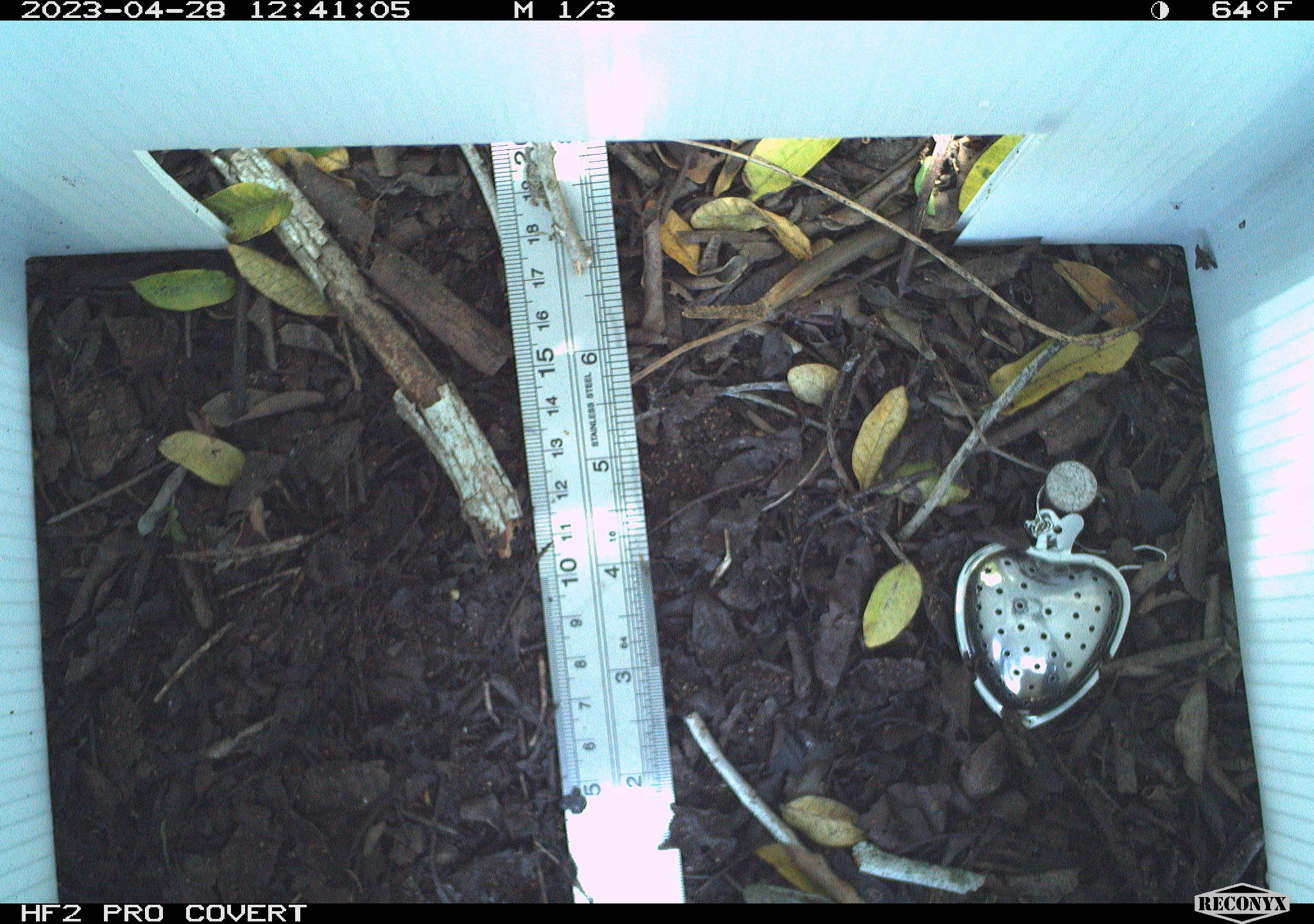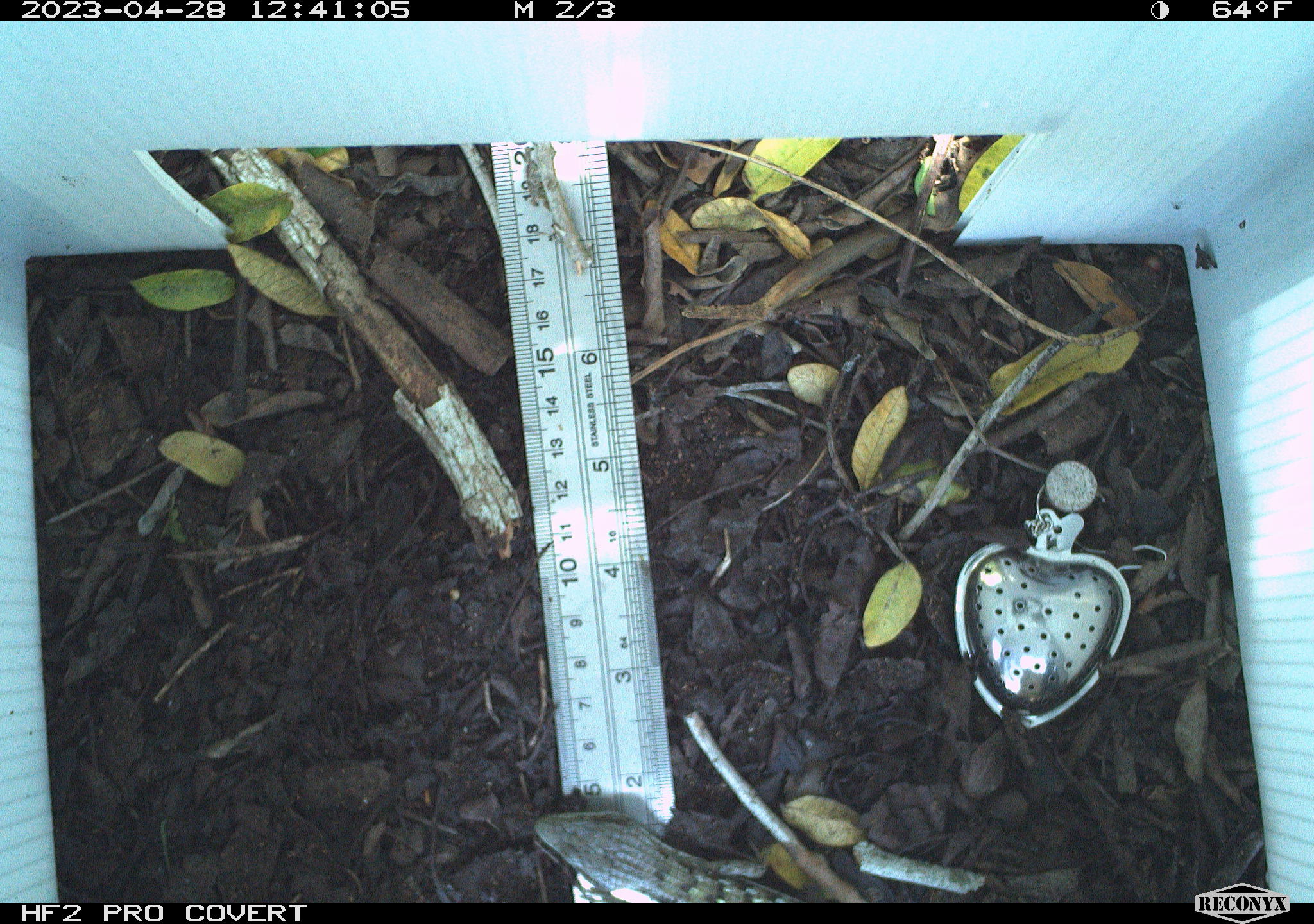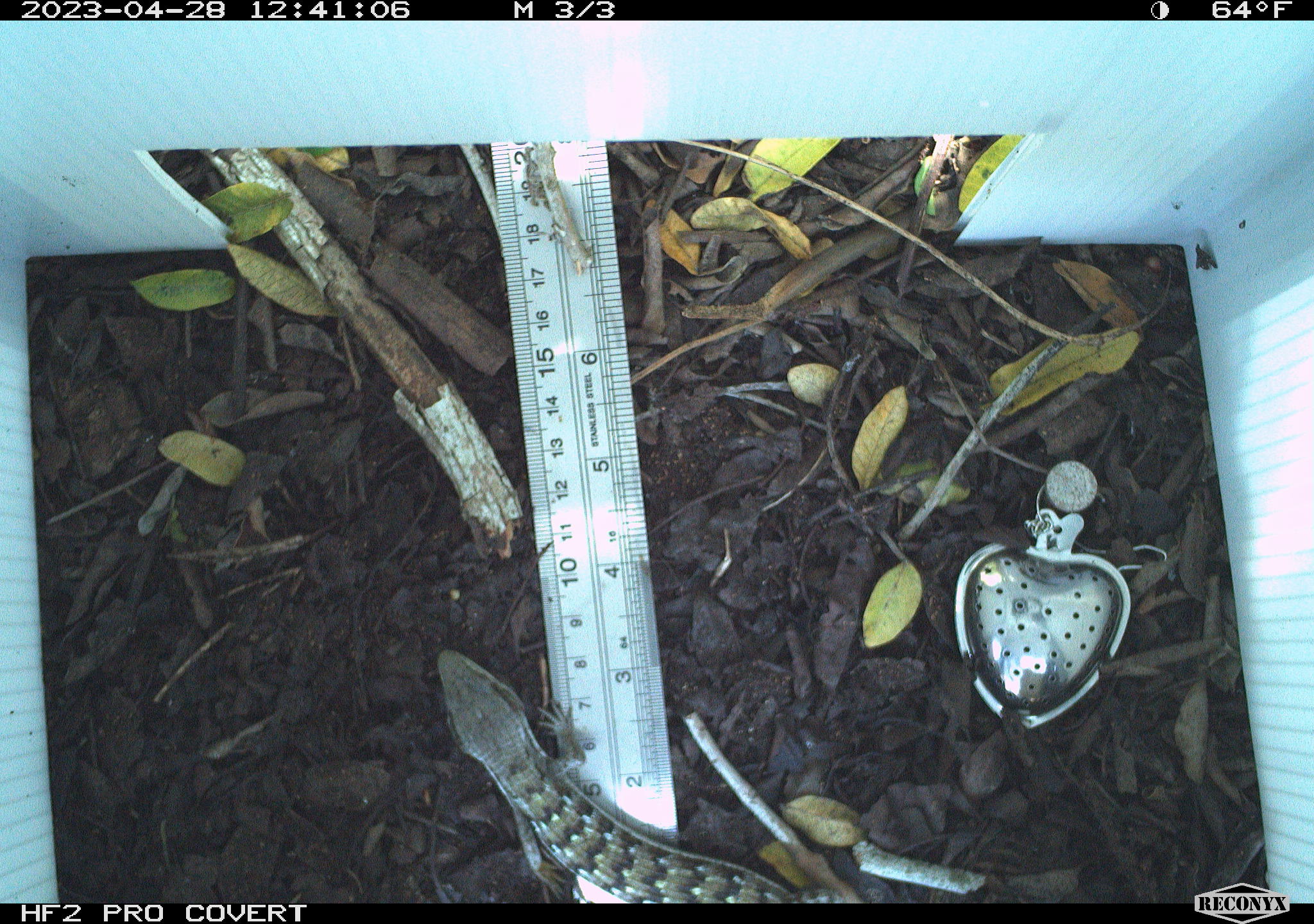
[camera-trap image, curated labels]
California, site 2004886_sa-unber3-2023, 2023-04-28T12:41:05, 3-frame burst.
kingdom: Animalia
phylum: Chordata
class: Reptilia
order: Squamata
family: Anguidae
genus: Elgaria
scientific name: Elgaria multicarinata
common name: southern alligator lizard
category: forest alligator lizard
Forest alligator lizard (southern alligator lizard) (Elgaria multicarinata).